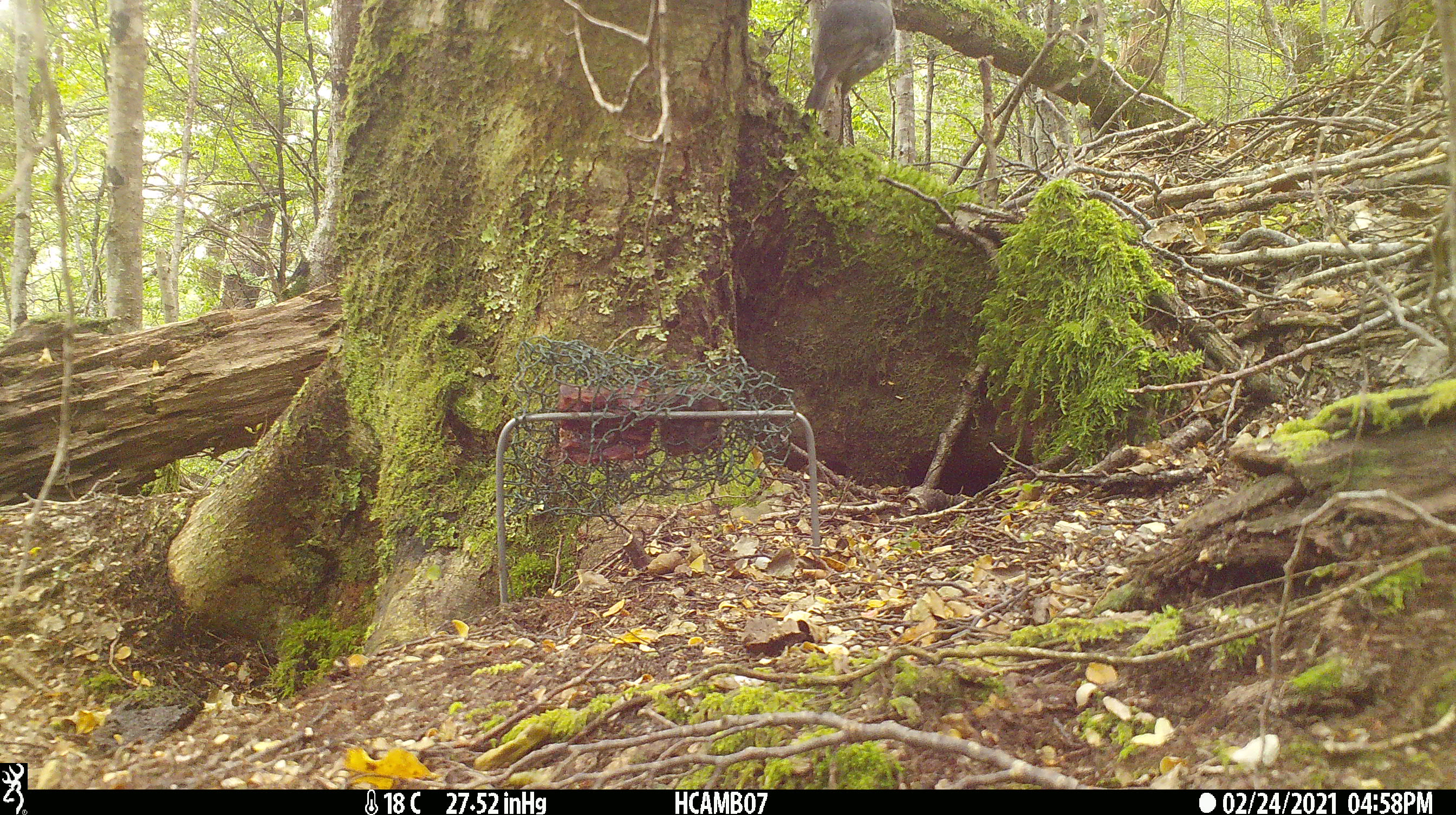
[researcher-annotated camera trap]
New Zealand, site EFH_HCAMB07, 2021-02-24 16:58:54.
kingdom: Animalia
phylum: Chordata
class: Aves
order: Passeriformes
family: Petroicidae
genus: Petroica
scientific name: Petroica australis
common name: new zealand robin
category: robin